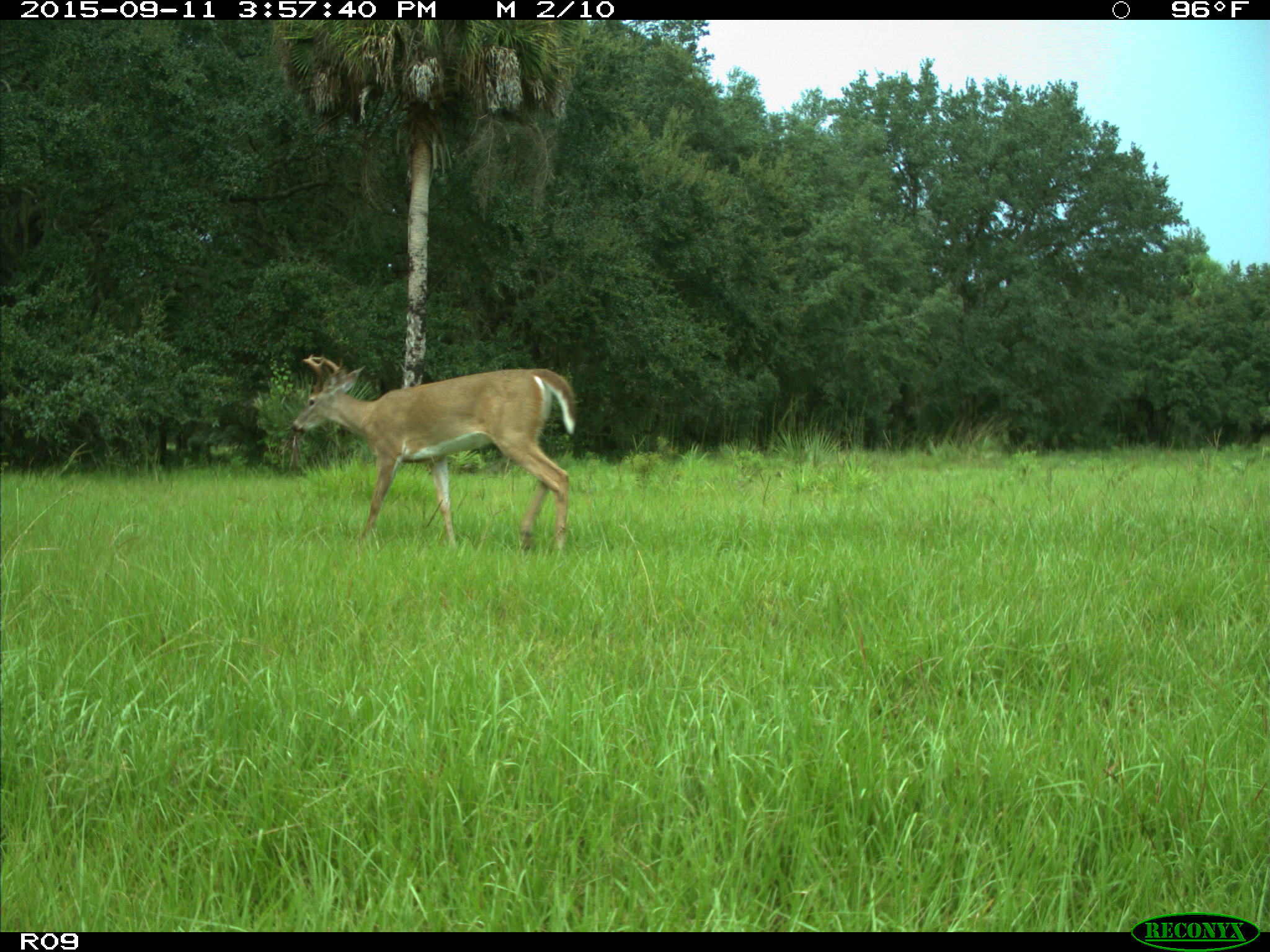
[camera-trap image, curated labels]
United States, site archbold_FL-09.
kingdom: Animalia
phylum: Chordata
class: Mammalia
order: Artiodactyla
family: Cervidae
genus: Odocoileus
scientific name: Odocoileus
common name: deer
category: unidentified deer